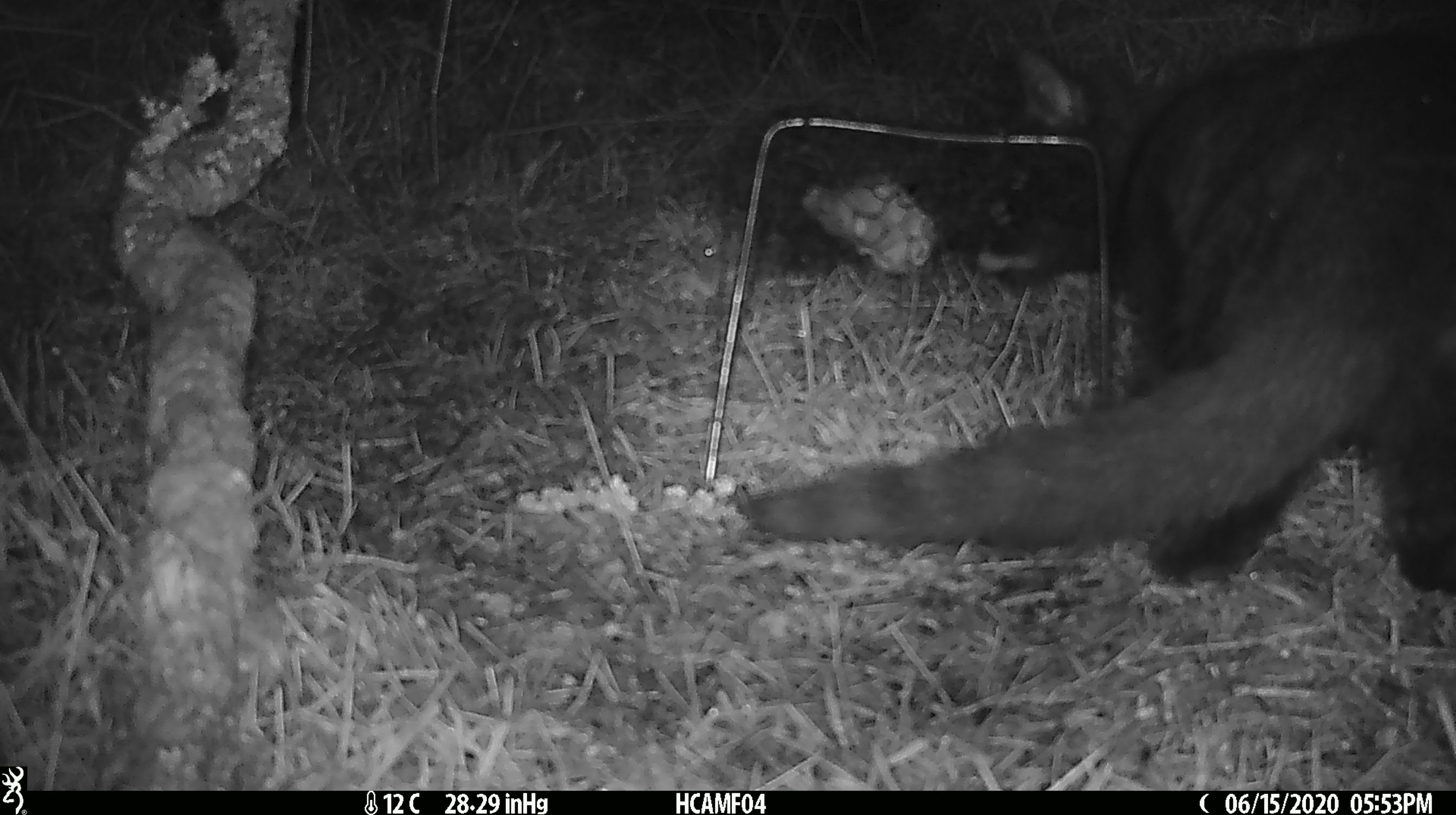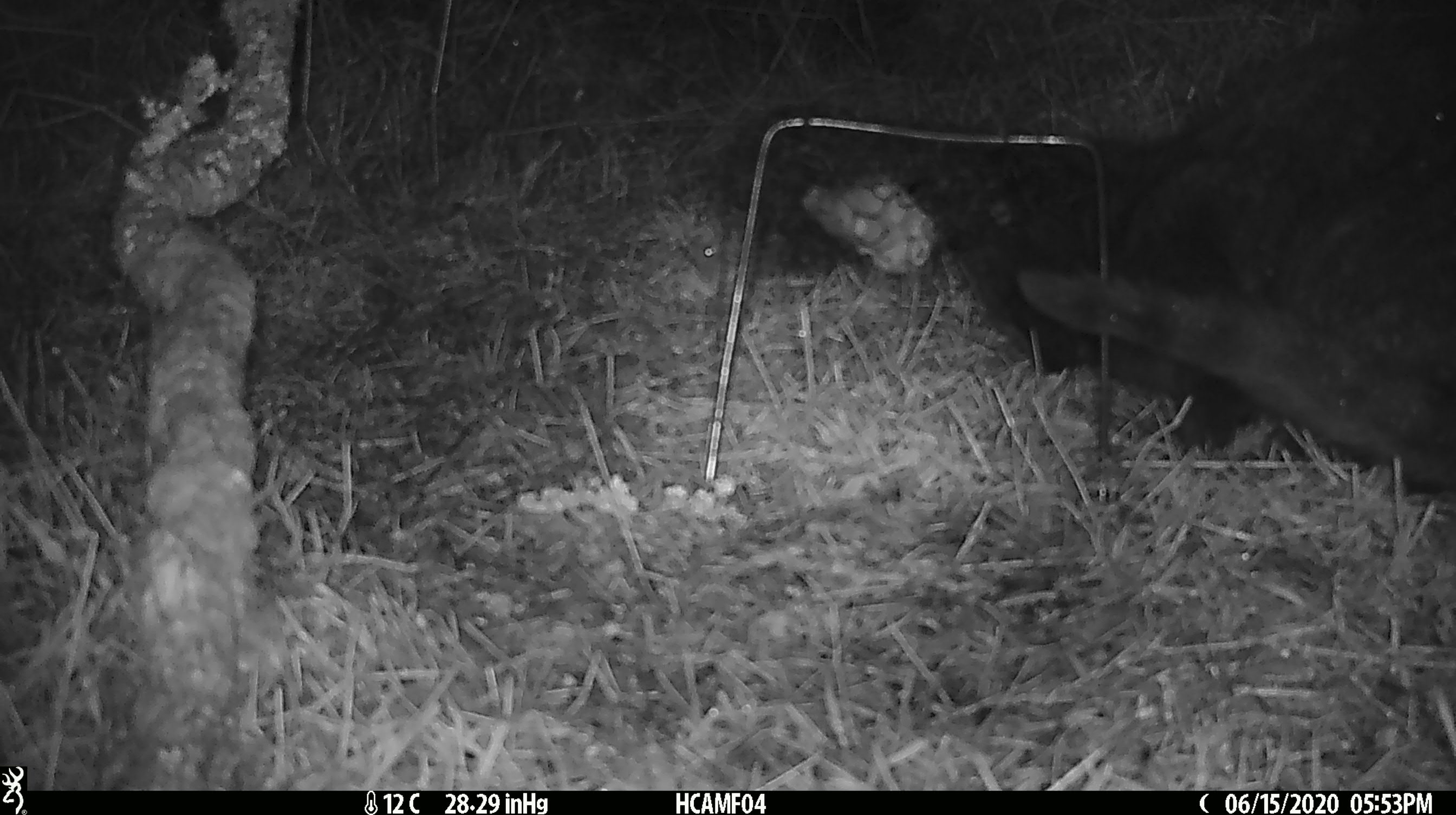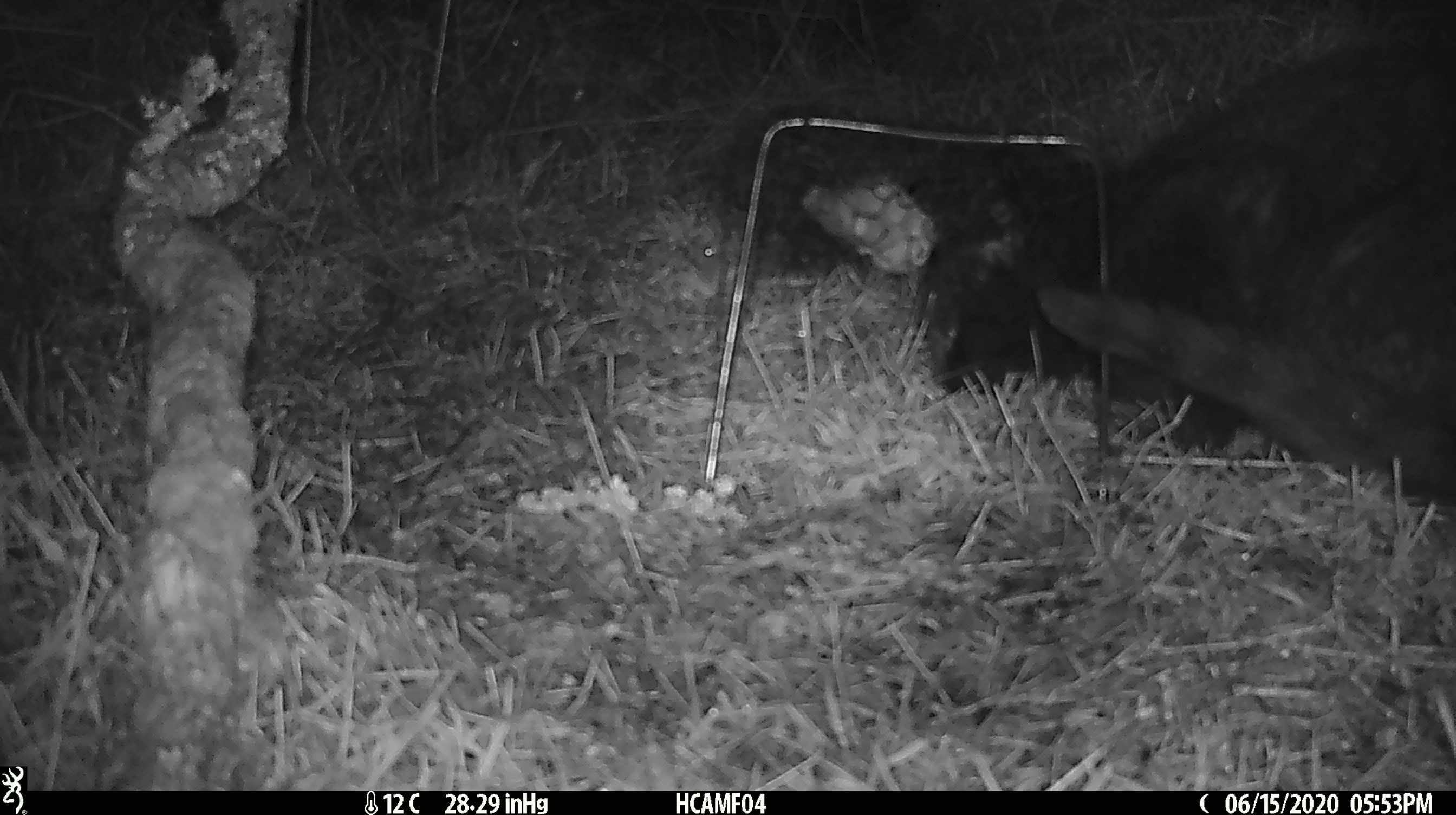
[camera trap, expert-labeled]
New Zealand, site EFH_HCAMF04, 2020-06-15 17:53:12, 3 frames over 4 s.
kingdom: Animalia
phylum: Chordata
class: Mammalia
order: Carnivora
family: Felidae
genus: Felis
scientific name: Felis catus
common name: domestic cat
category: cat